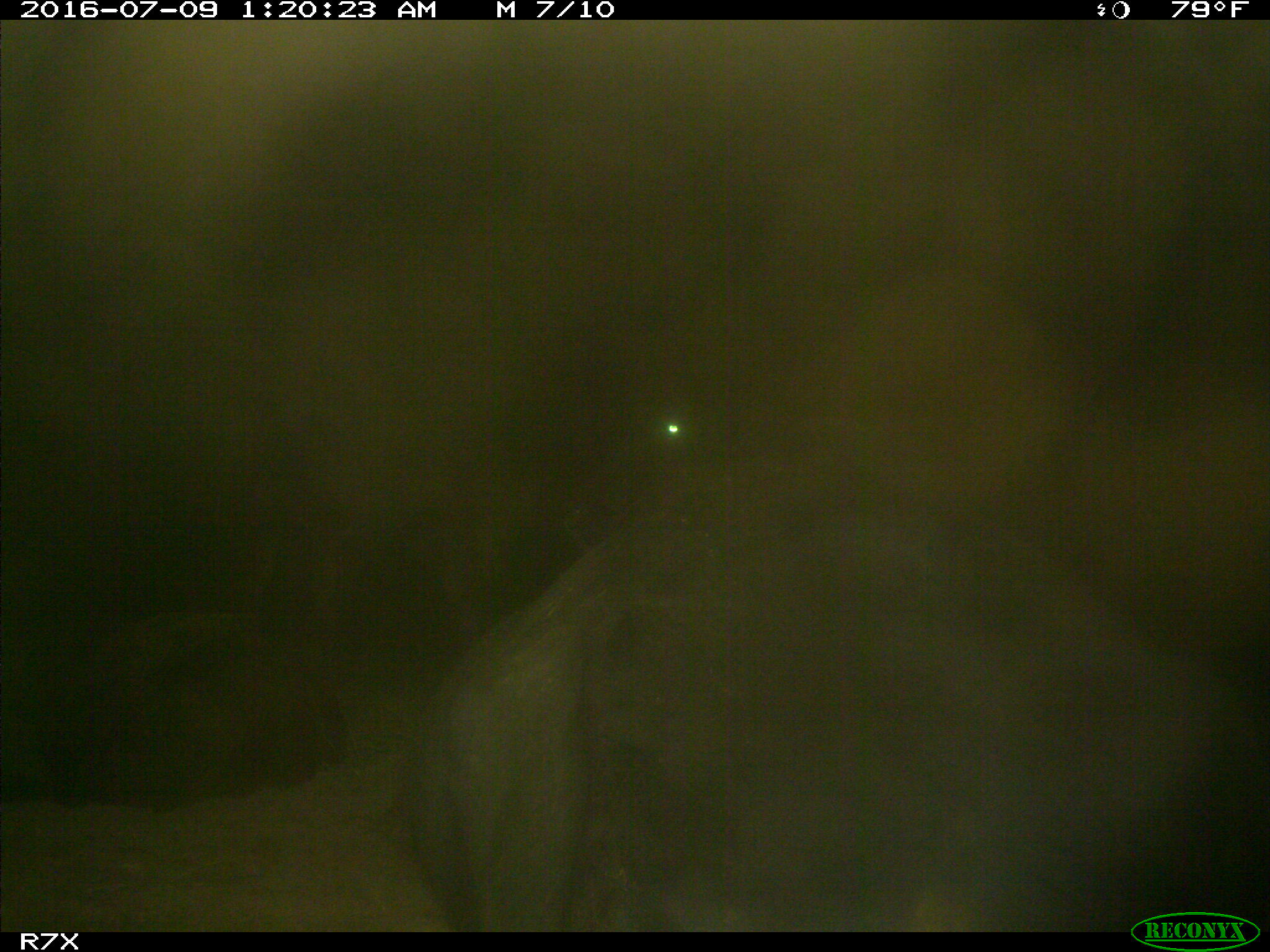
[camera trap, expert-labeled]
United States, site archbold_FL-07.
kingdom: Animalia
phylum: Chordata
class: Mammalia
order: Artiodactyla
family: Bovidae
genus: Bos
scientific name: Bos taurus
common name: domestic cow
Bos taurus (domestic cow).